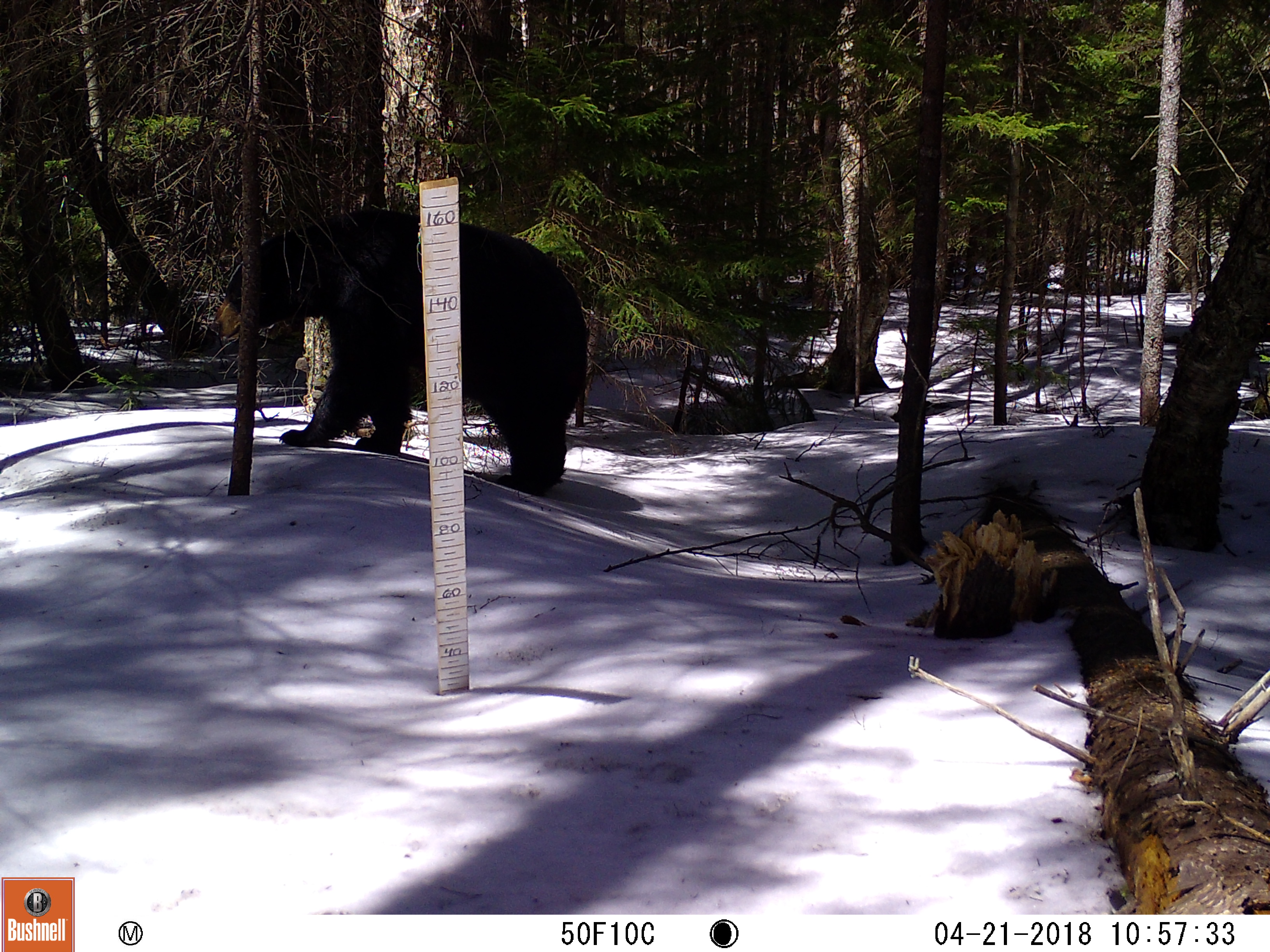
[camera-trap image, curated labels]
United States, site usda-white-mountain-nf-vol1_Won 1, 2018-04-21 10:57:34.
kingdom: Animalia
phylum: Chordata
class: Mammalia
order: Carnivora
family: Ursidae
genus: Ursus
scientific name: Ursus americanus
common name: black bear